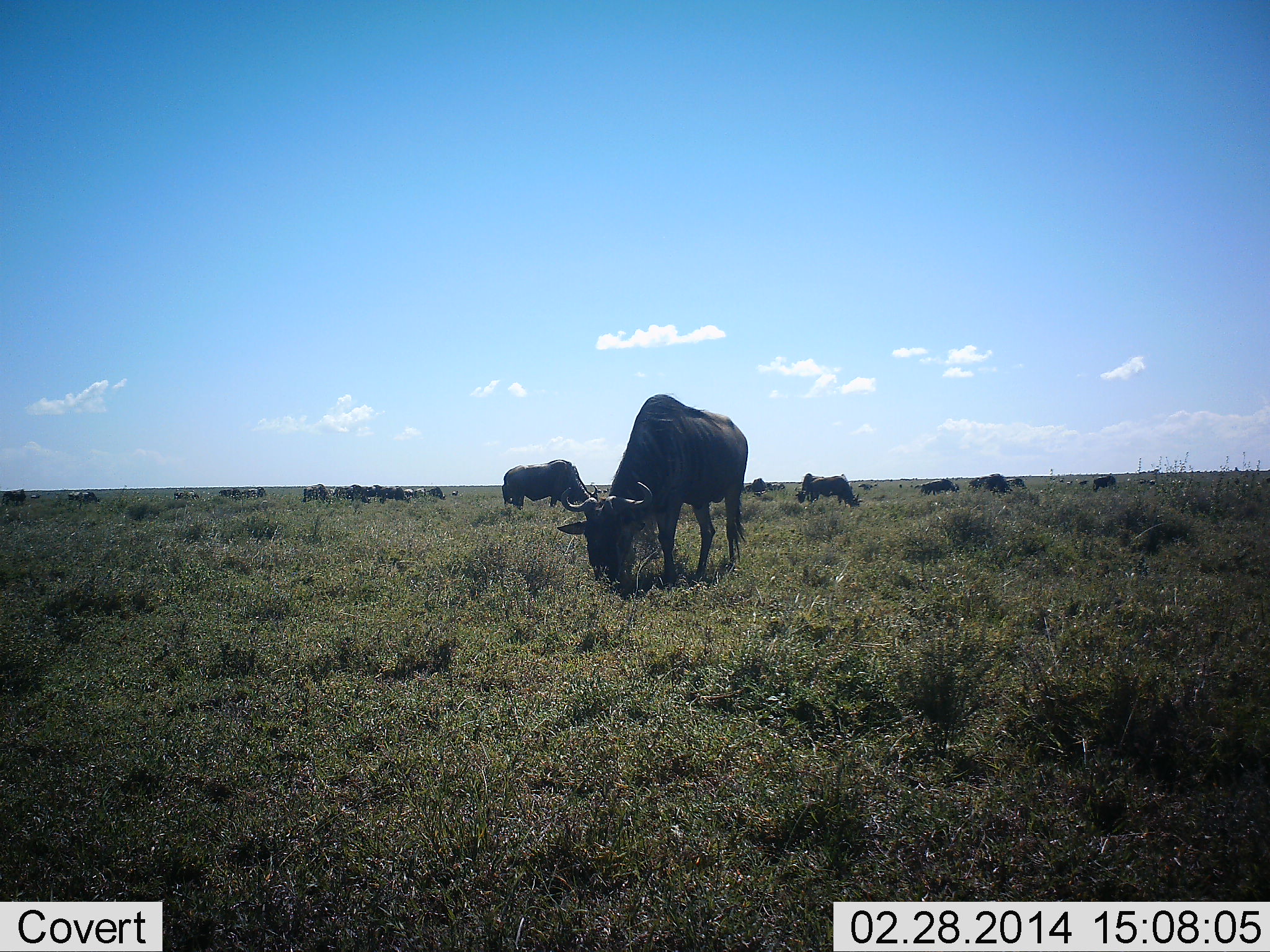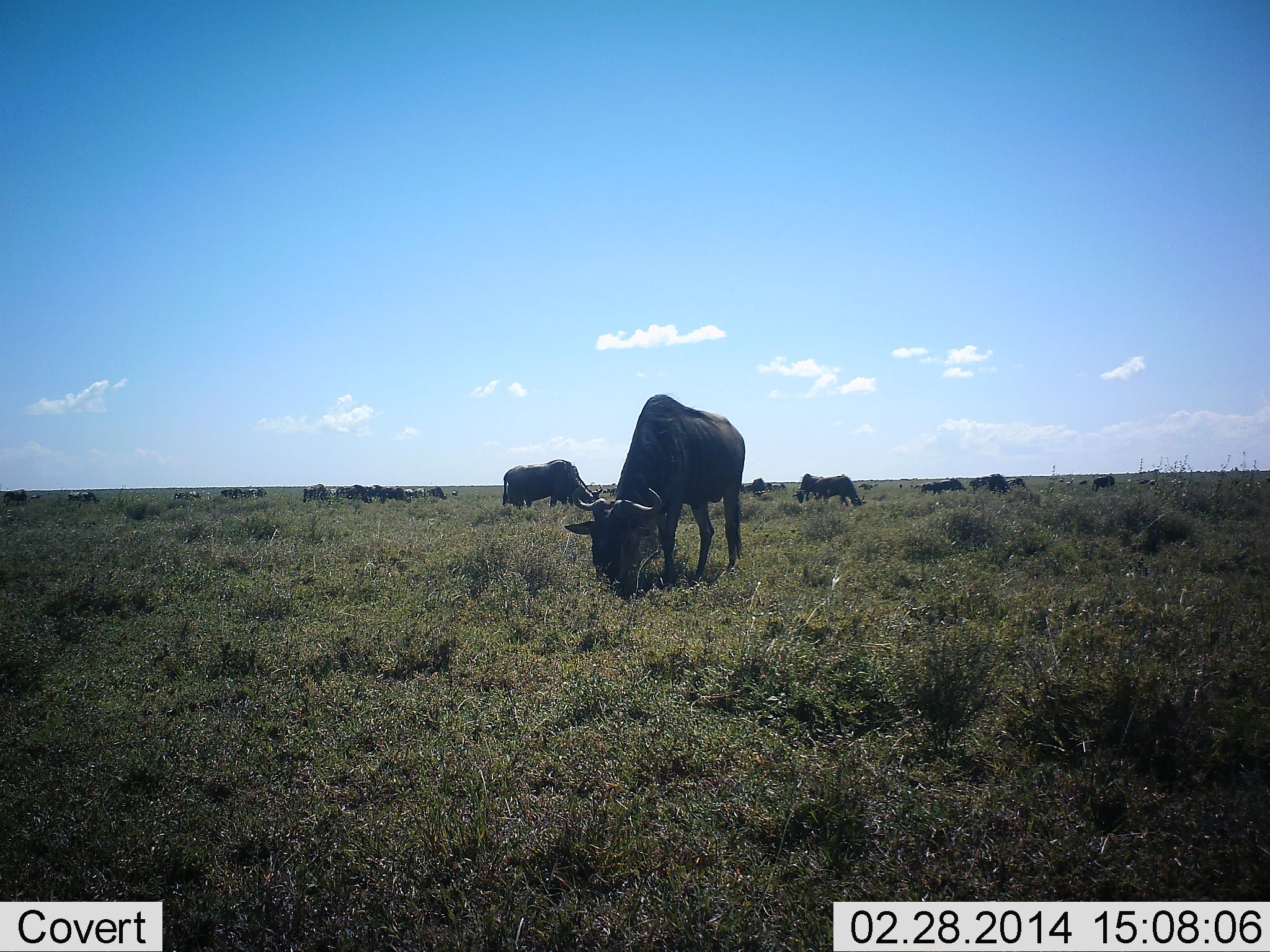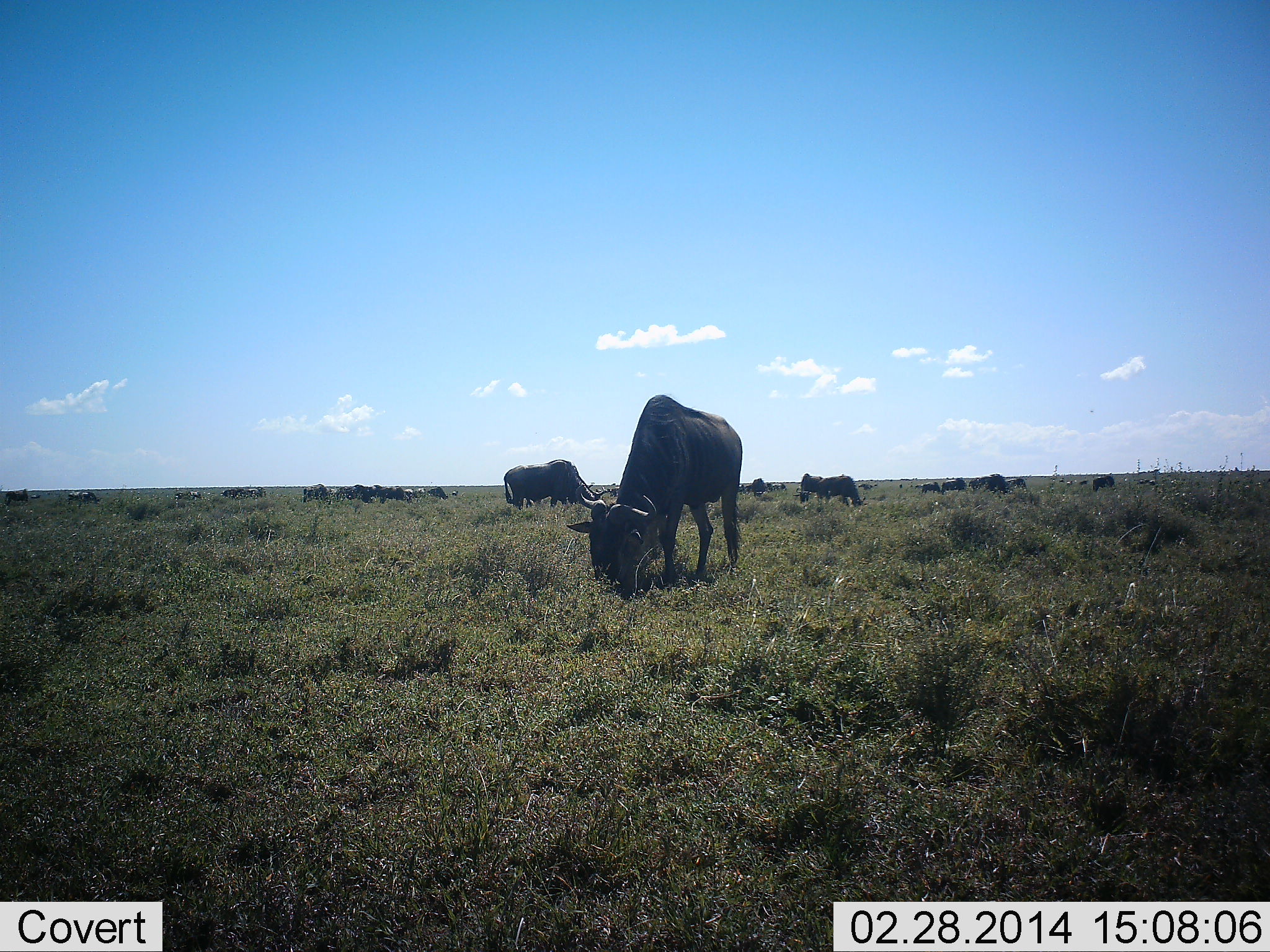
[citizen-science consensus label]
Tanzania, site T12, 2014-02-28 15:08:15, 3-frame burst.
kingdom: Animalia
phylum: Chordata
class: Mammalia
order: Artiodactyla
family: Bovidae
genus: Connochaetes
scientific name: Connochaetes taurinus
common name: blue wildebeest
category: wildebeest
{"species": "wildebeest (blue wildebeest) (Connochaetes taurinus)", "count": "11-50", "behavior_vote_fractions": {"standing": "40%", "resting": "10%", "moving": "30%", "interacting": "0%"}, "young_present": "0%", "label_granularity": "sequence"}